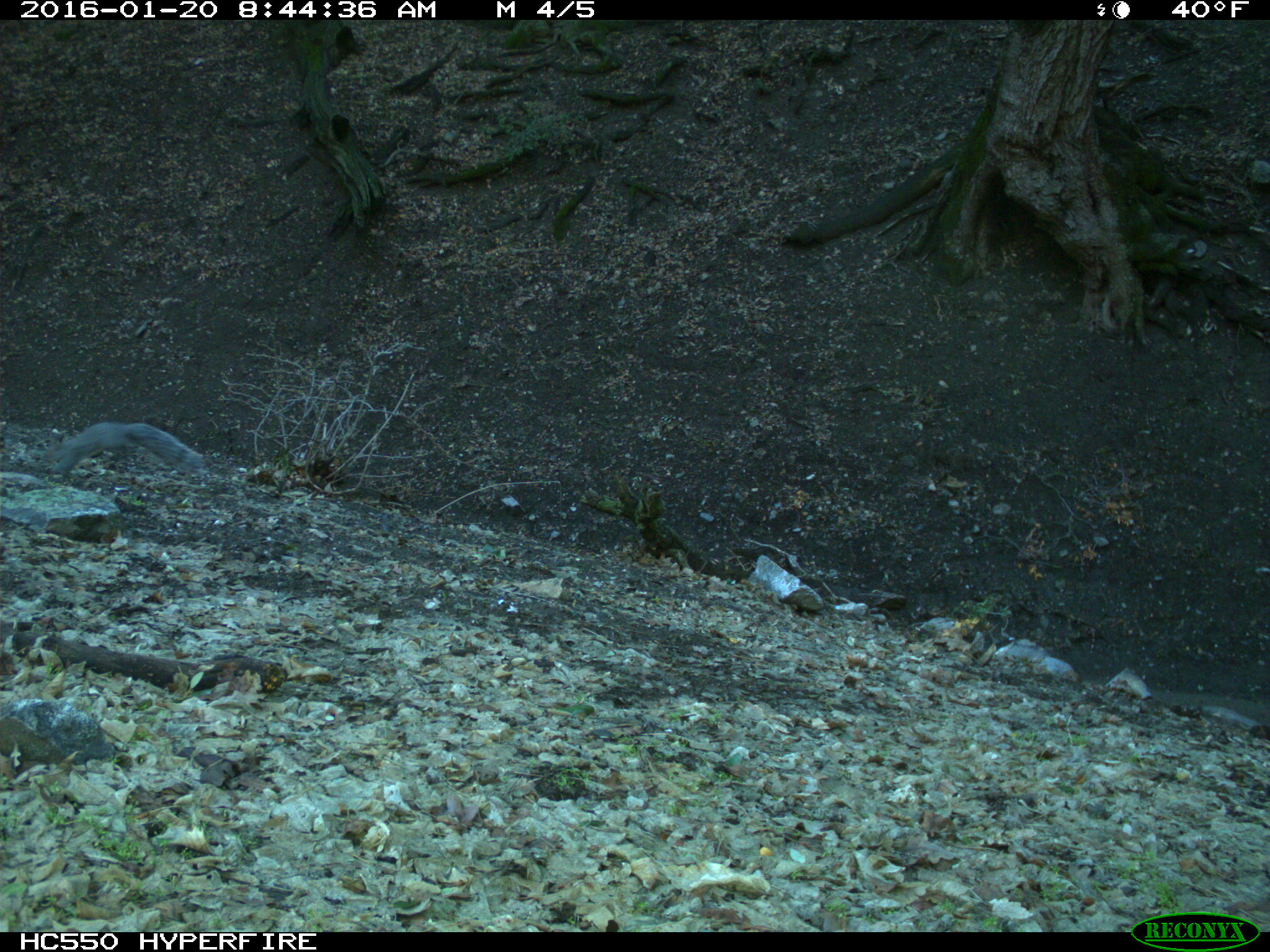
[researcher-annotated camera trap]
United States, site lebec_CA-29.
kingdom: Animalia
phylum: Chordata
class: Mammalia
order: Rodentia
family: Sciuridae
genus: Sciurus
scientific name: Sciurus carolinensis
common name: eastern gray squirrel